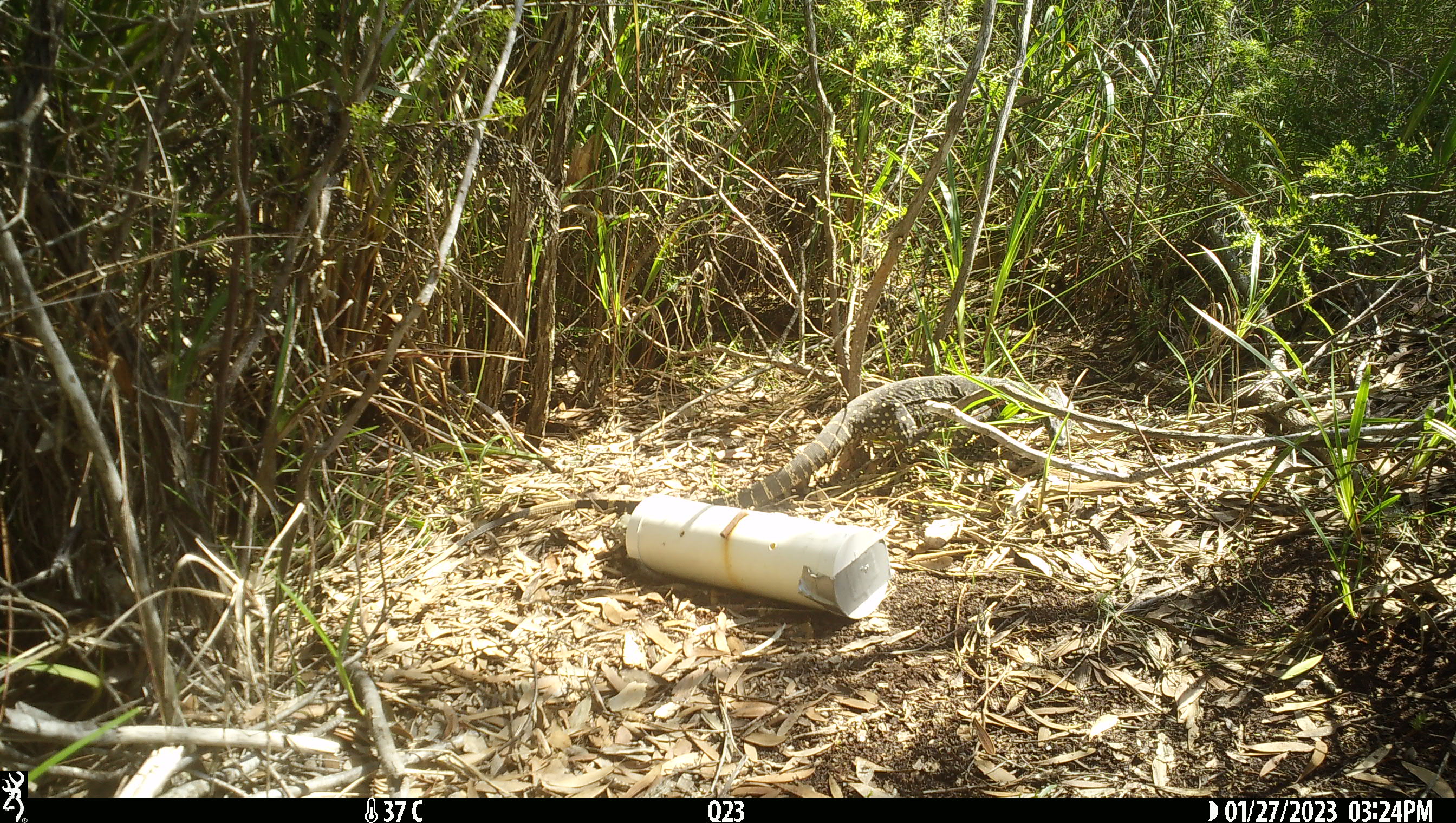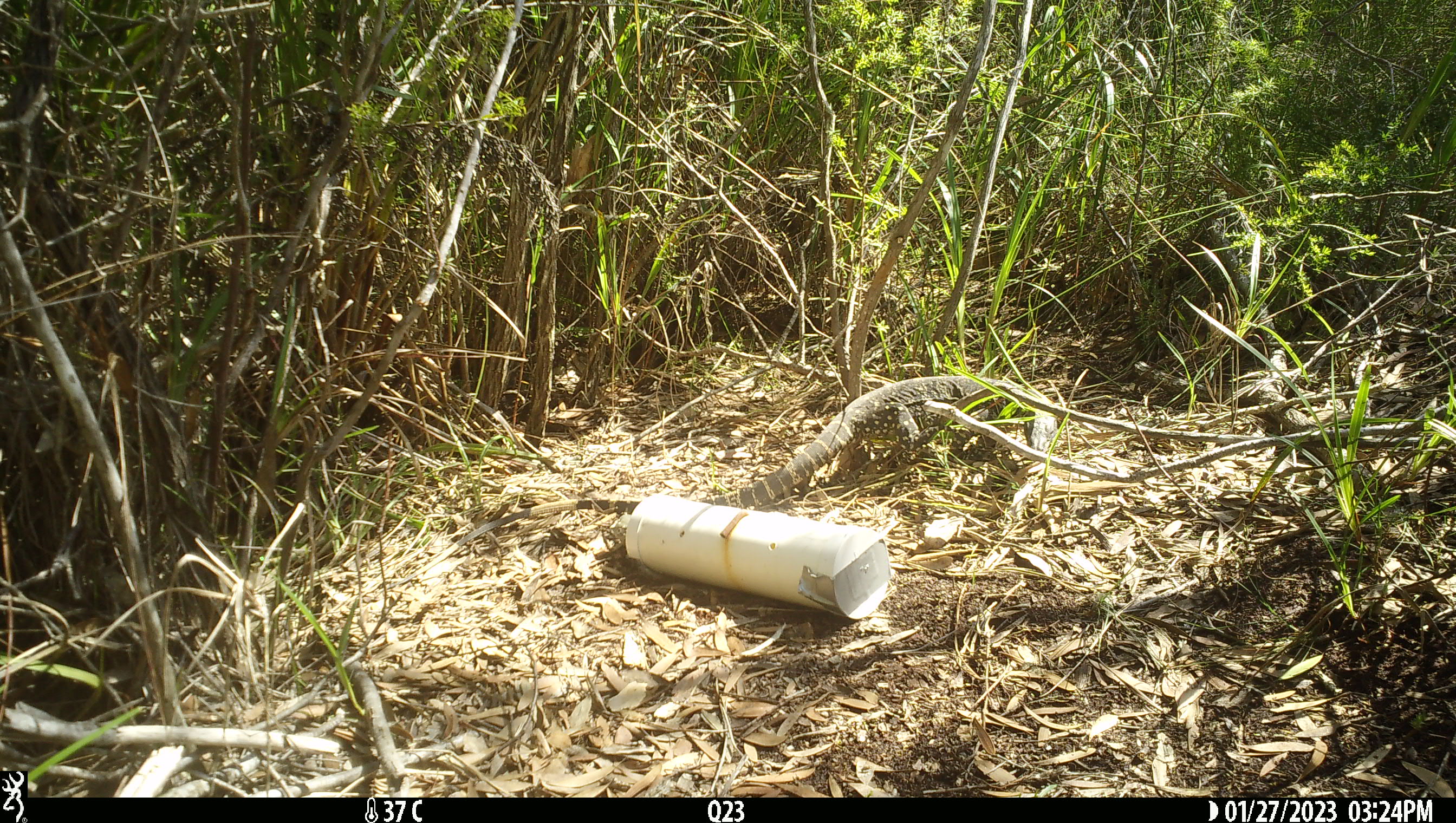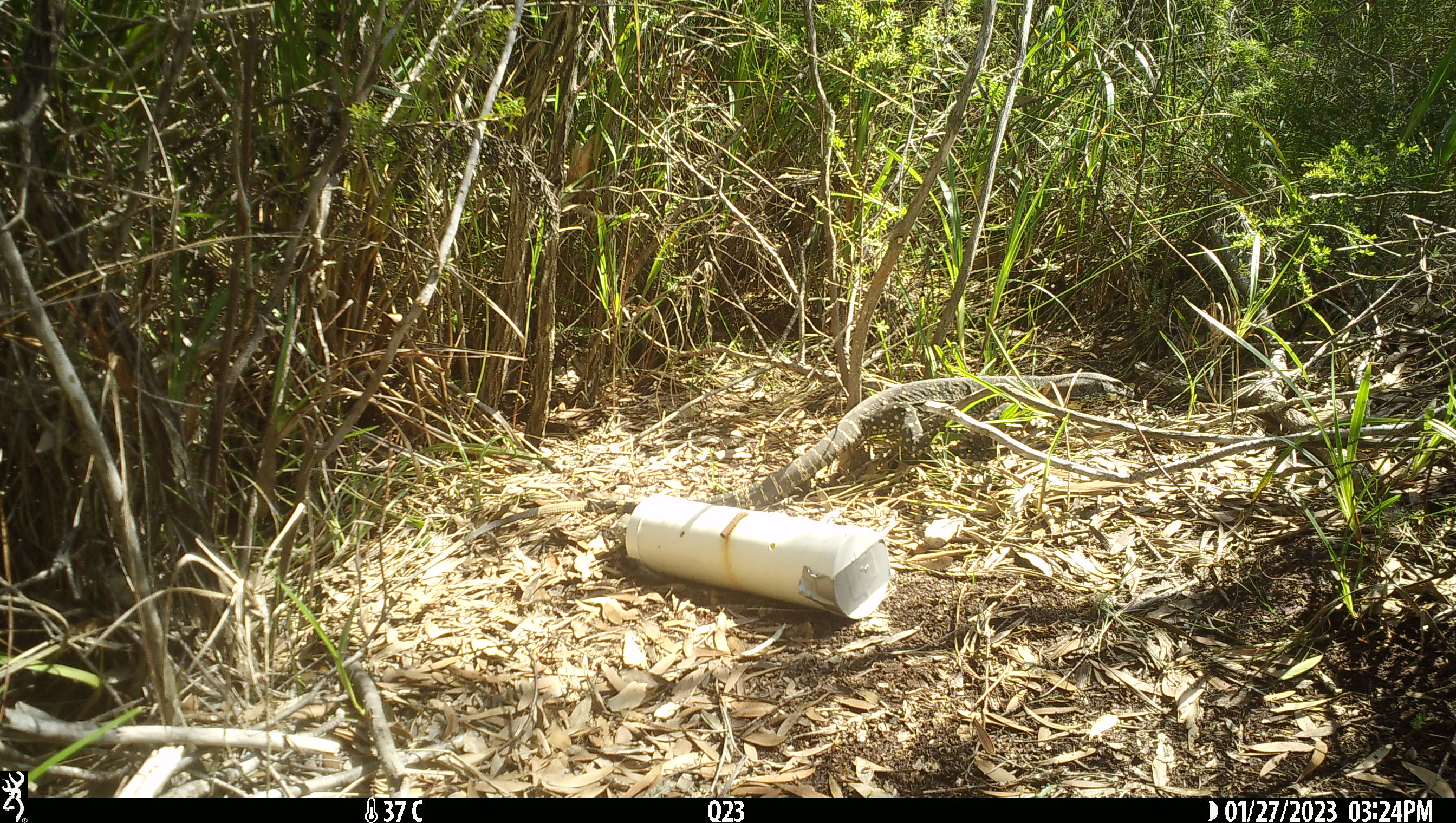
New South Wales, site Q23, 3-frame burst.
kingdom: Animalia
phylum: Chordata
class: Reptilia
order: Squamata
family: Varanidae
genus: Varanus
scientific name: Varanus varius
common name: lace monitor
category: goanna